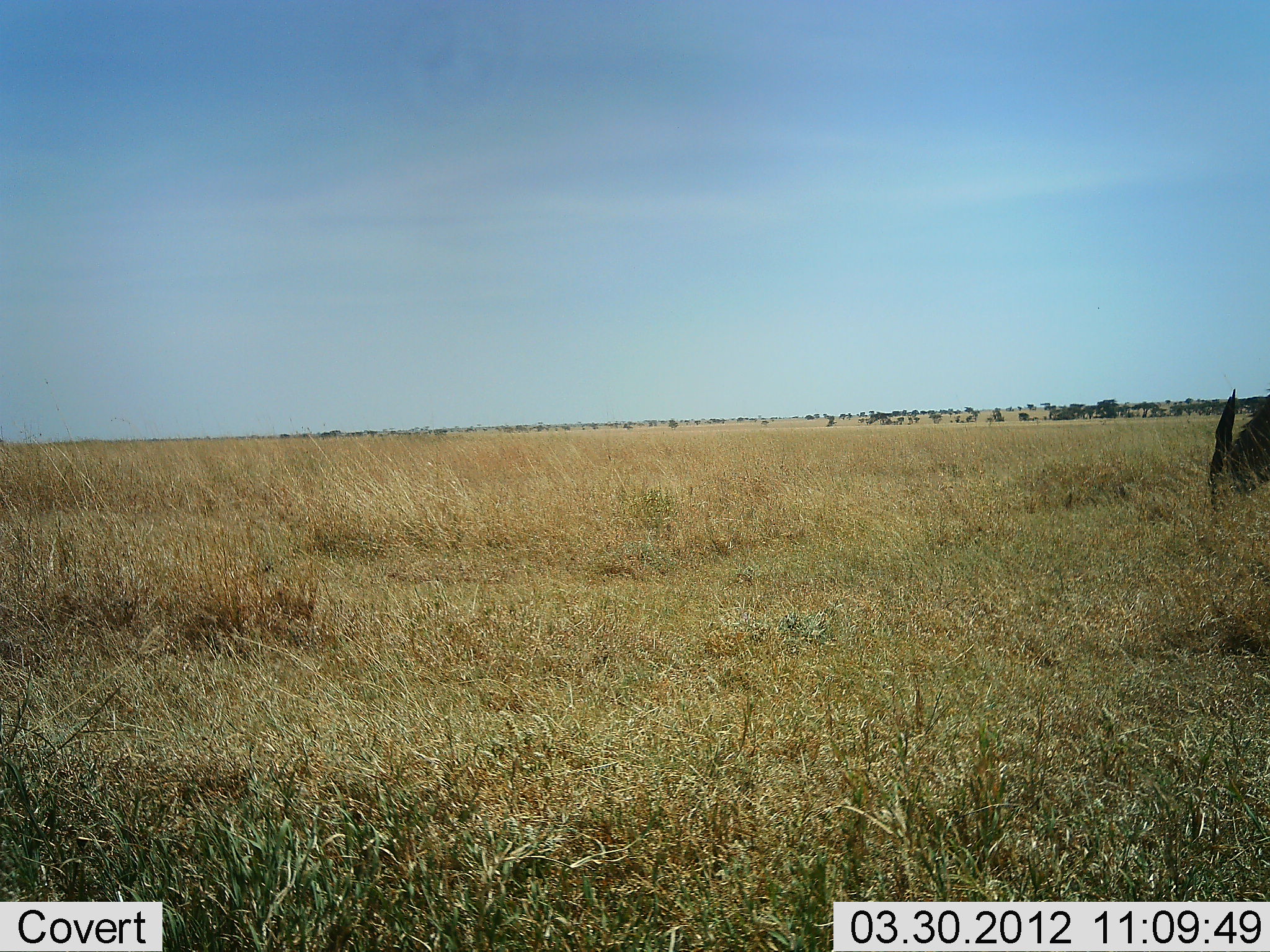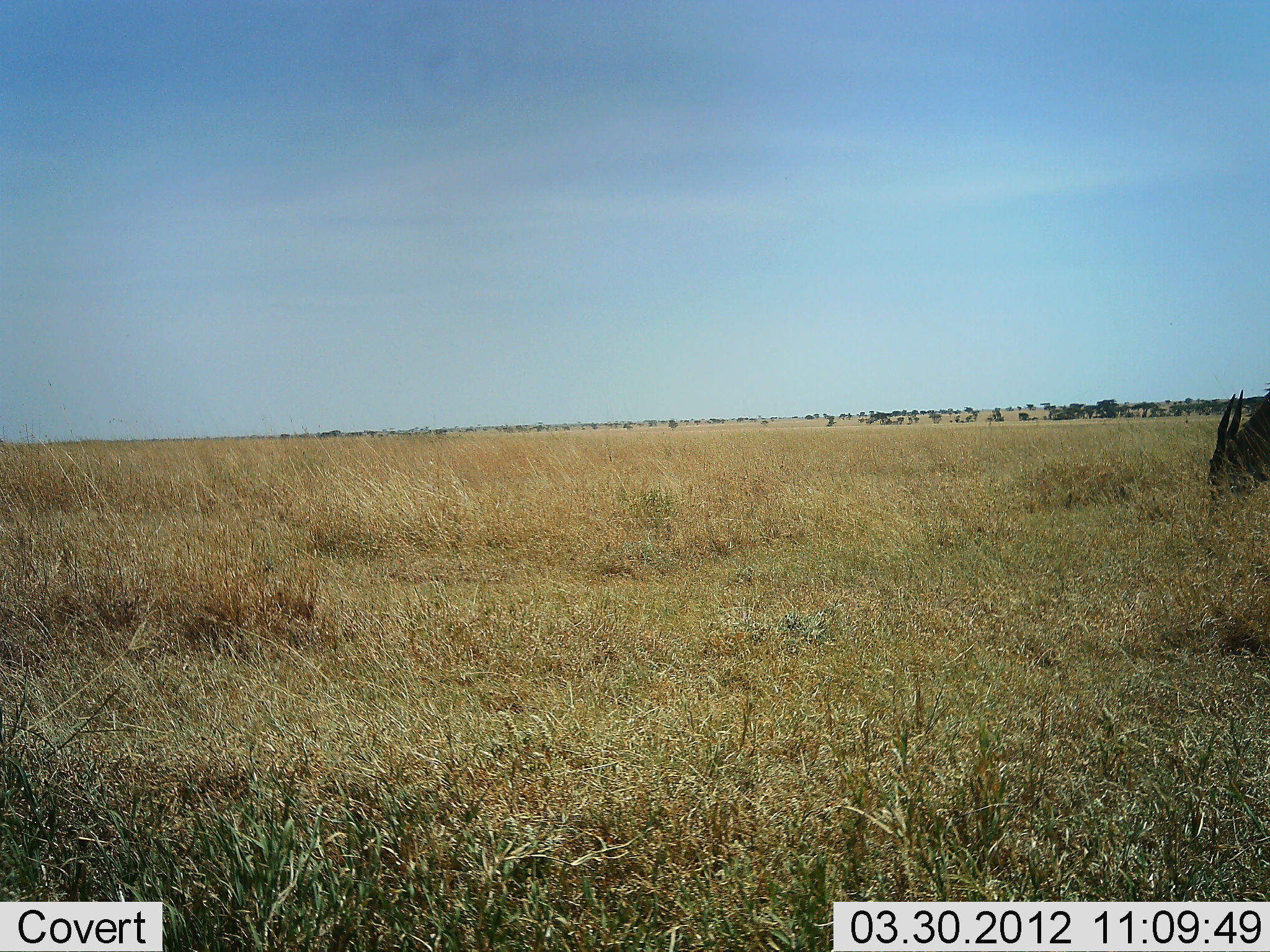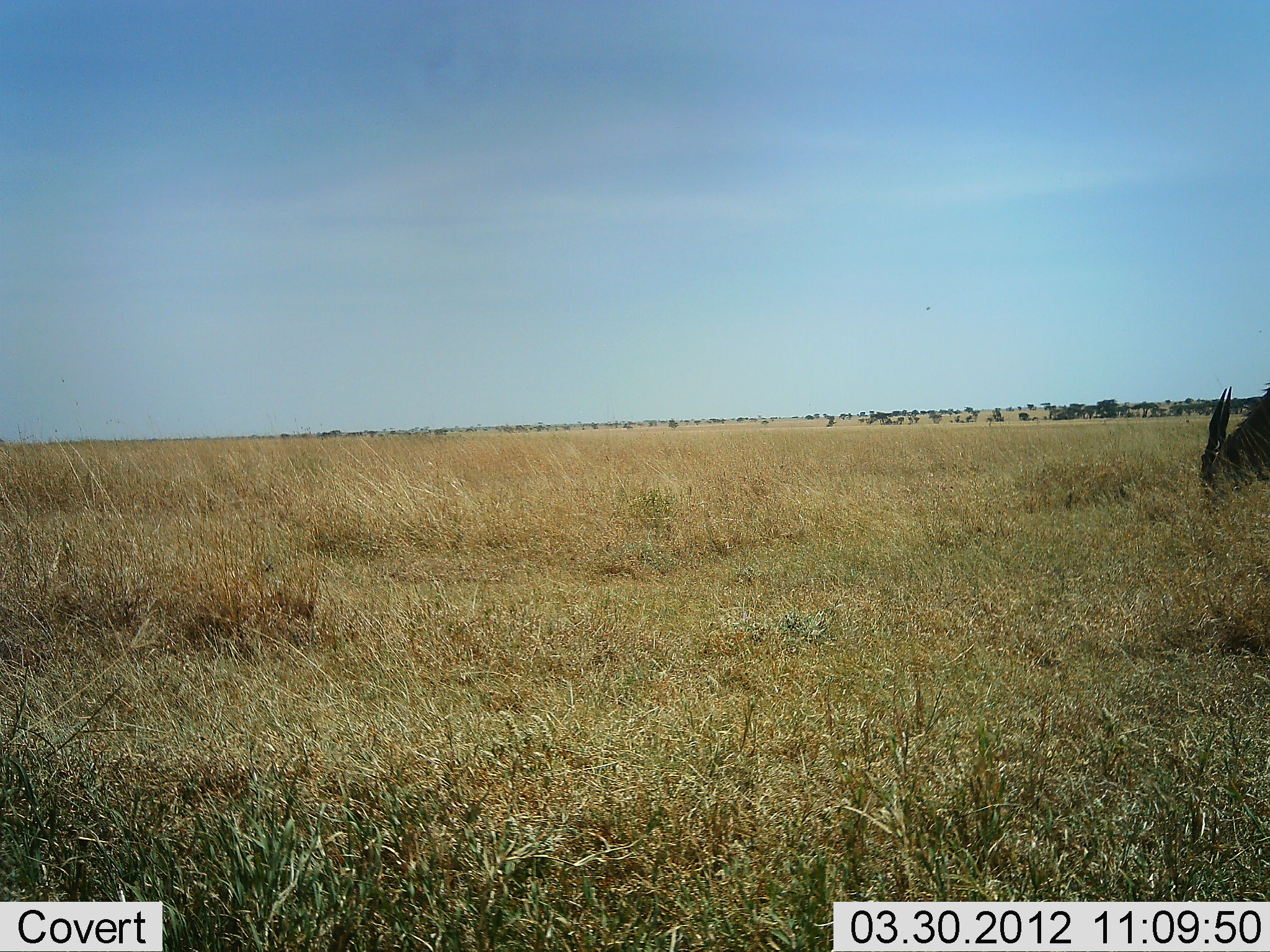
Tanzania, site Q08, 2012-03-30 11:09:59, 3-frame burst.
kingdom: Animalia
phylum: Chordata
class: Mammalia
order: Artiodactyla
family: Bovidae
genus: Tragelaphus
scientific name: Tragelaphus oryx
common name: eland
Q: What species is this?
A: Eland (Tragelaphus oryx).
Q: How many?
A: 1.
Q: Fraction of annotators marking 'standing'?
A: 35%.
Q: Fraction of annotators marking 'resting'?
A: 0%.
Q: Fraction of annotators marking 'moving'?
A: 0%.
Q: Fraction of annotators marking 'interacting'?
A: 0%.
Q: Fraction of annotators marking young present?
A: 0%.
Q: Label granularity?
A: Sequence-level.